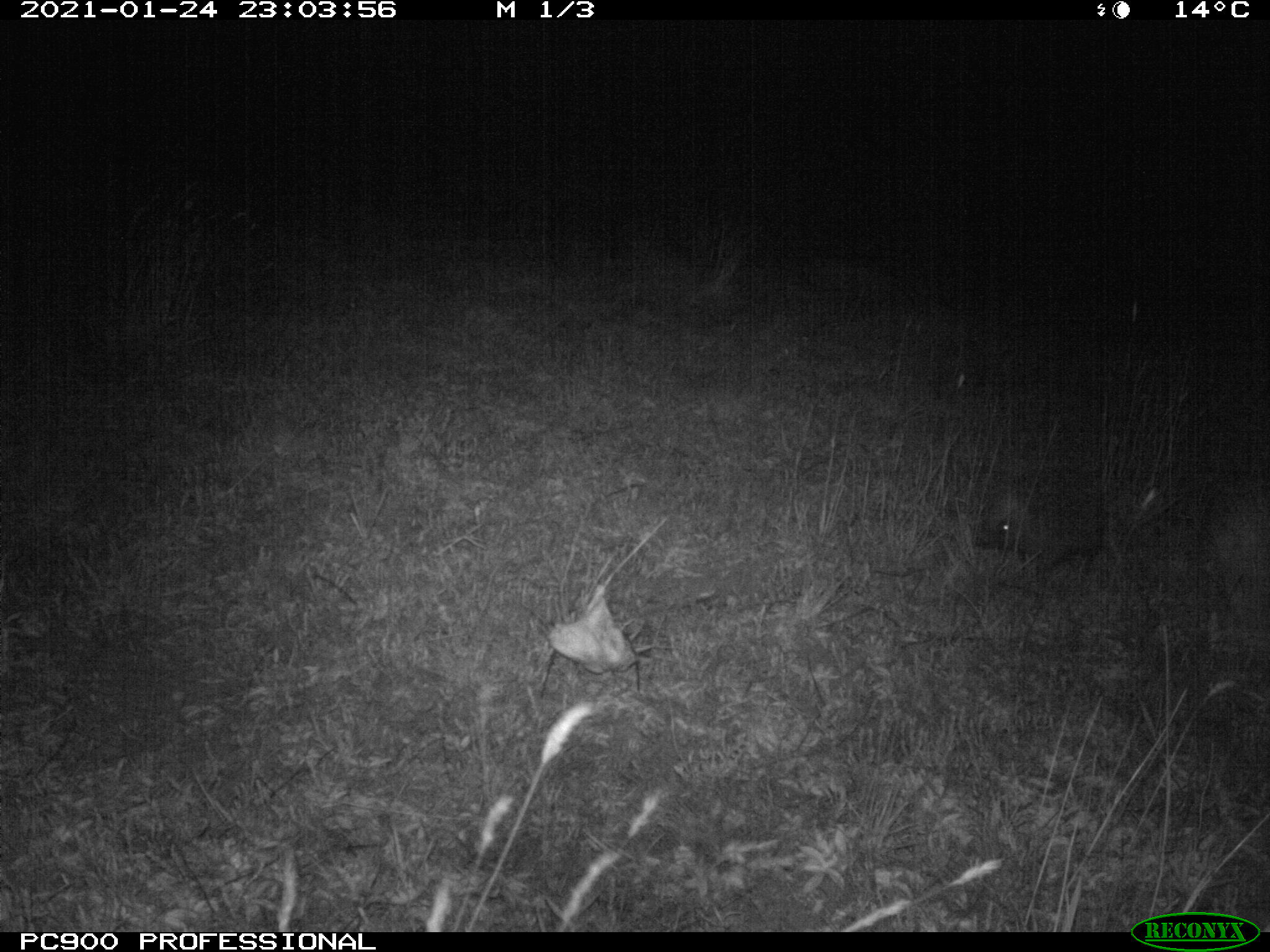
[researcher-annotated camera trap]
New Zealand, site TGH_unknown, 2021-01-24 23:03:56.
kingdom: Animalia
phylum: Chordata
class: Mammalia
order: Eulipotyphla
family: Erinaceidae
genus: Erinaceus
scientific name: Erinaceus europaeus europaeus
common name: european hedgehog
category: hedgehog